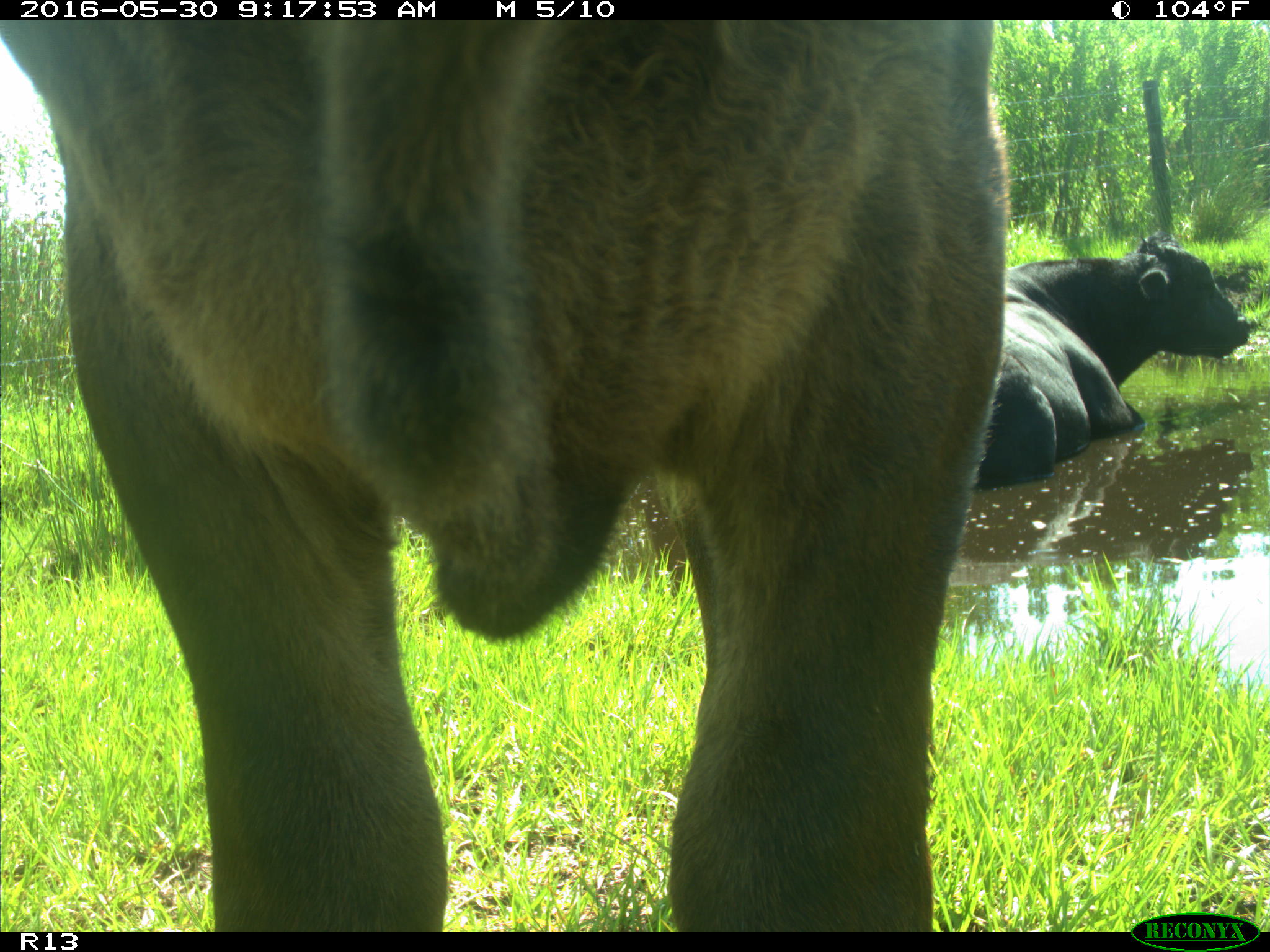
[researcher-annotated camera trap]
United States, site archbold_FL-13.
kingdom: Animalia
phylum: Chordata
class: Mammalia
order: Artiodactyla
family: Bovidae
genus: Bos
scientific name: Bos taurus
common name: domestic cow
Bos taurus (domestic cow).